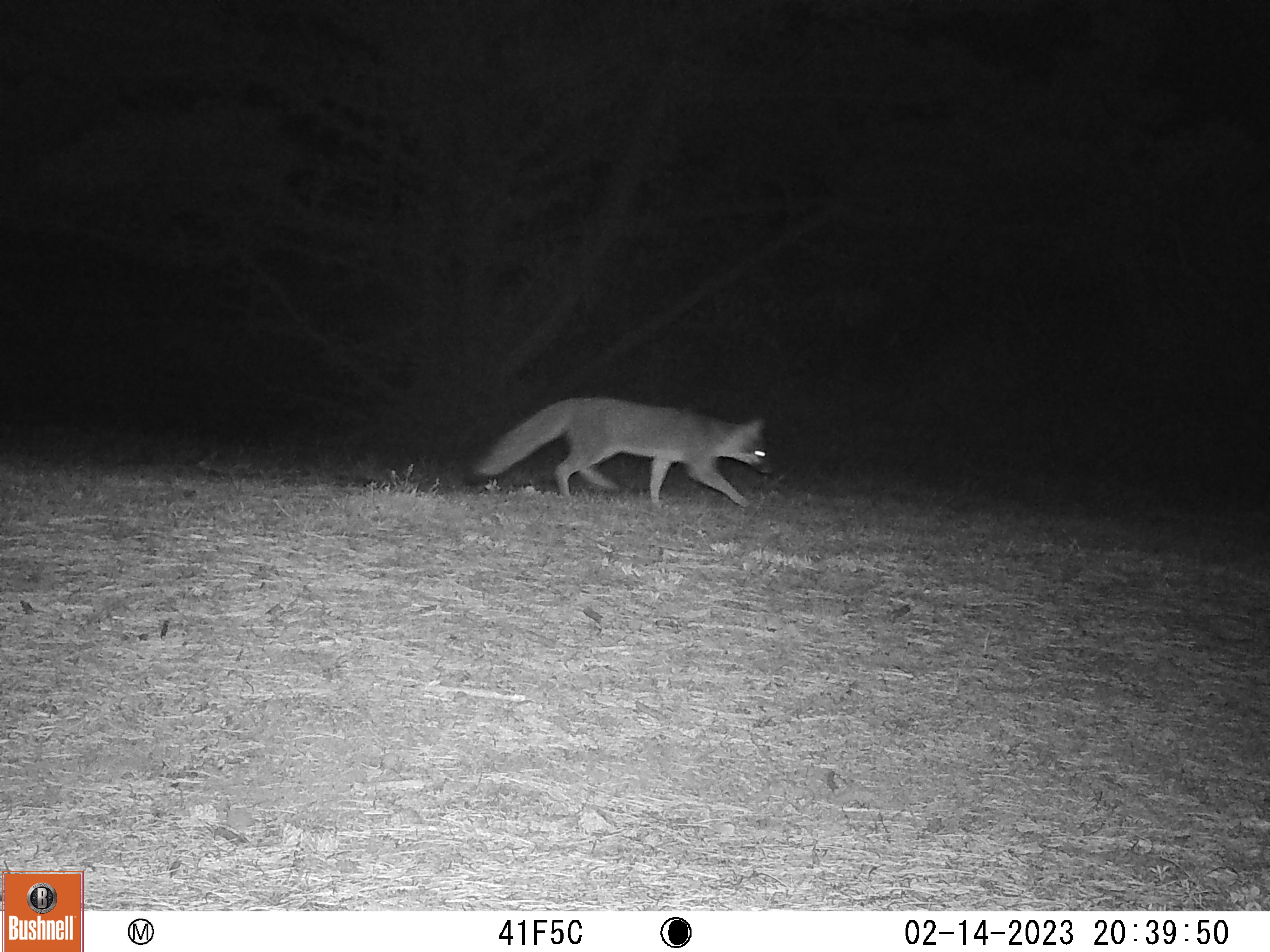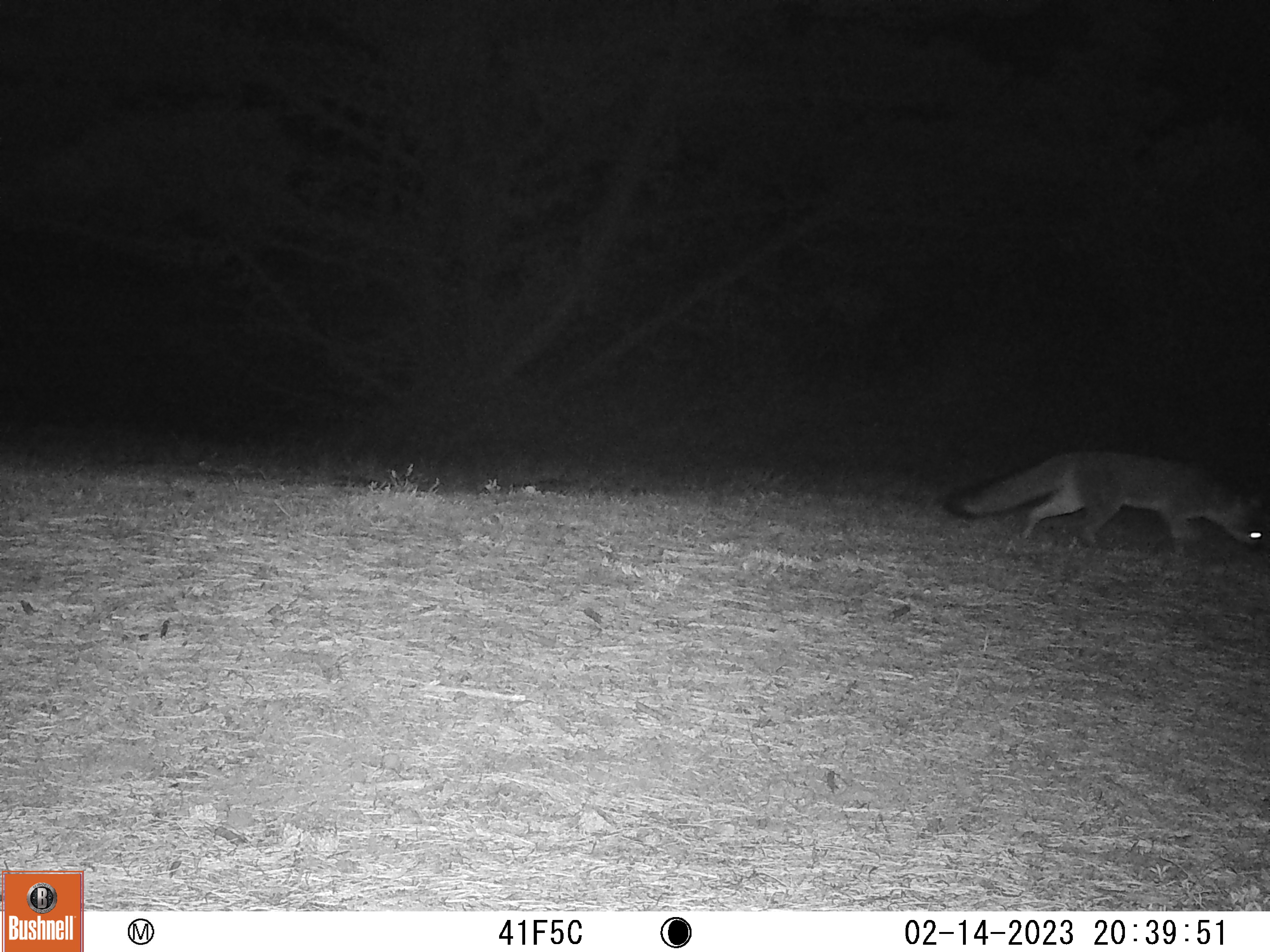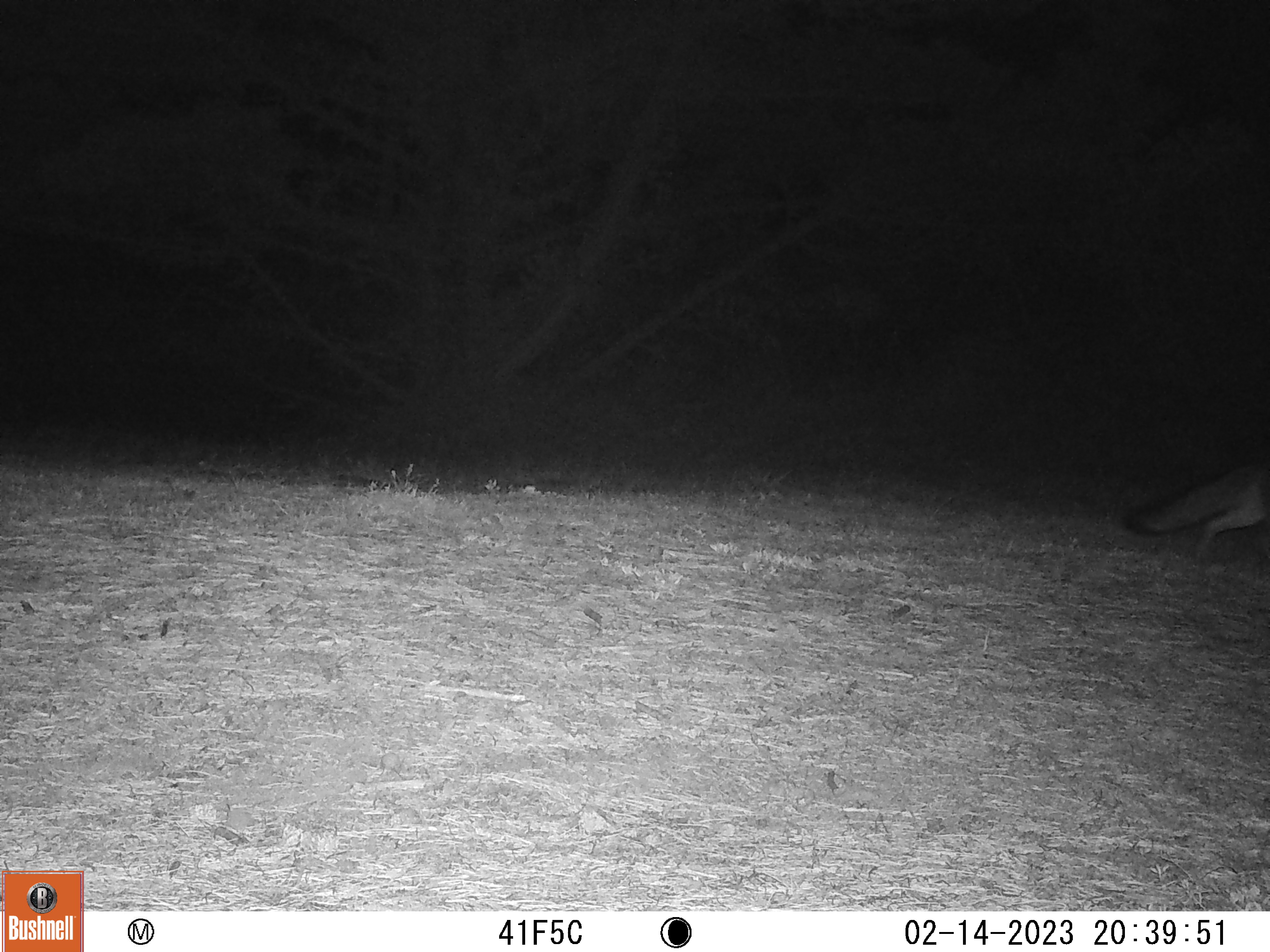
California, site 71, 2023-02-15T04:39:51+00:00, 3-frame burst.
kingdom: Animalia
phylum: Chordata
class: Mammalia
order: Carnivora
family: Canidae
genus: Urocyon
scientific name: Urocyon cinereoargenteus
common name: gray fox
Gray fox (Urocyon cinereoargenteus).